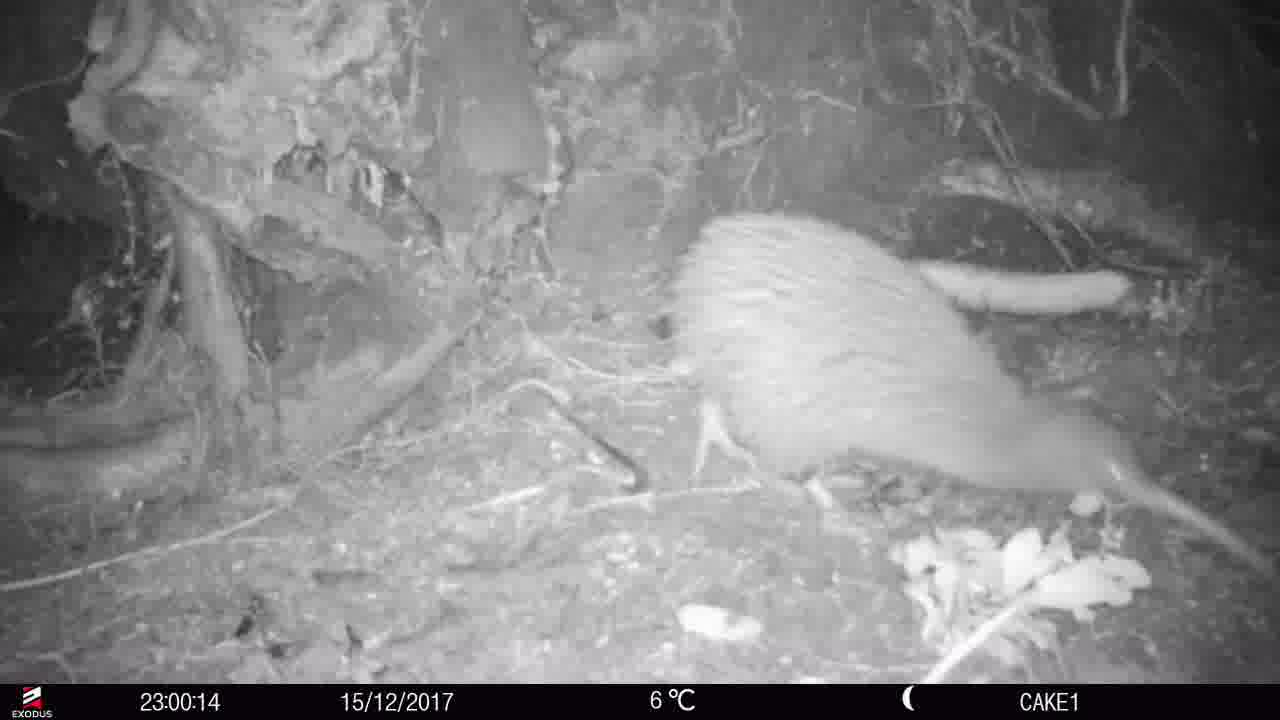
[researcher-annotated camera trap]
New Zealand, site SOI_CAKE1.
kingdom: Animalia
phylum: Chordata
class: Aves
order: Apterygiformes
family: Apterygidae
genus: Apteryx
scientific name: Apteryx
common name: kiwi